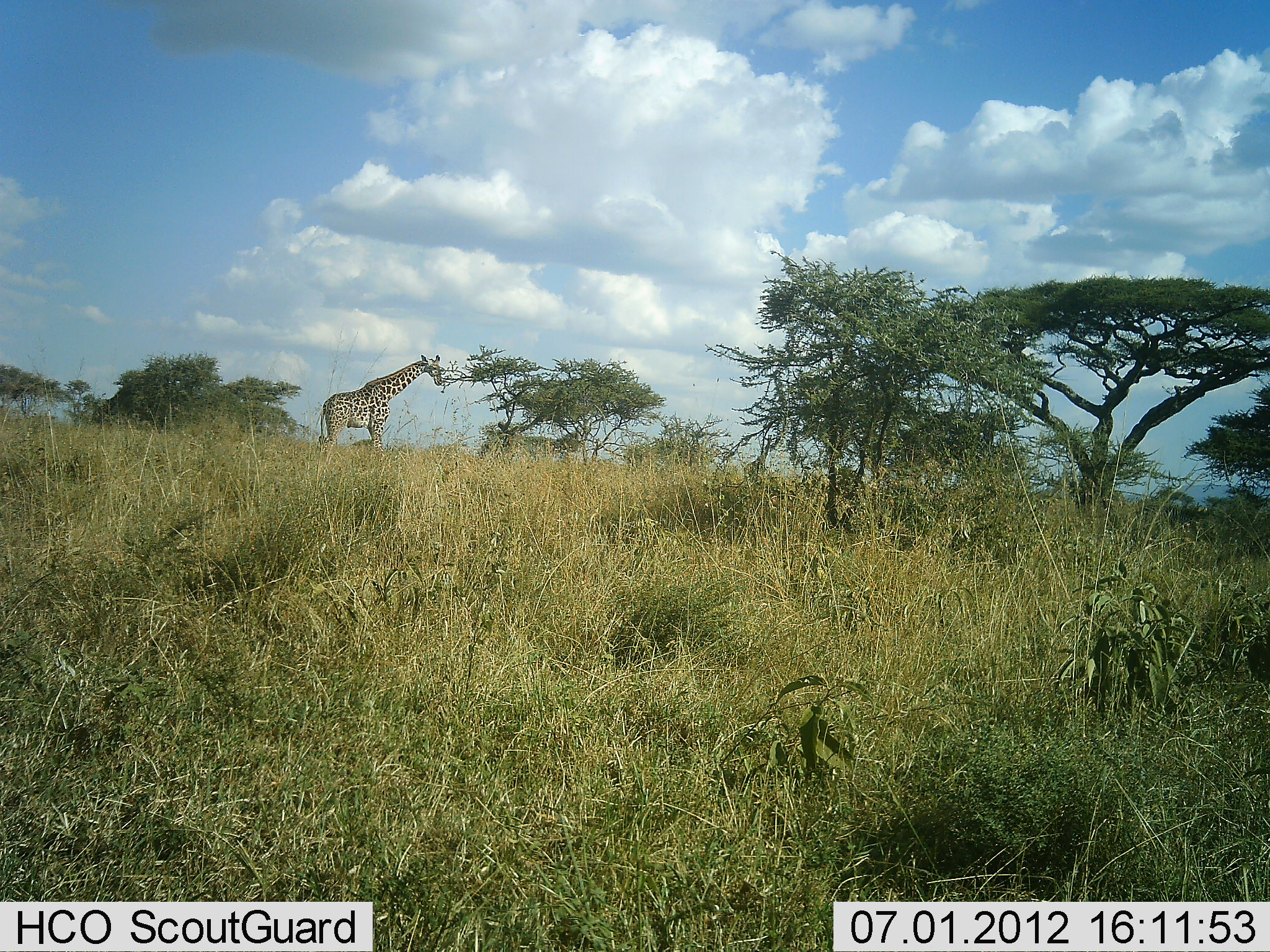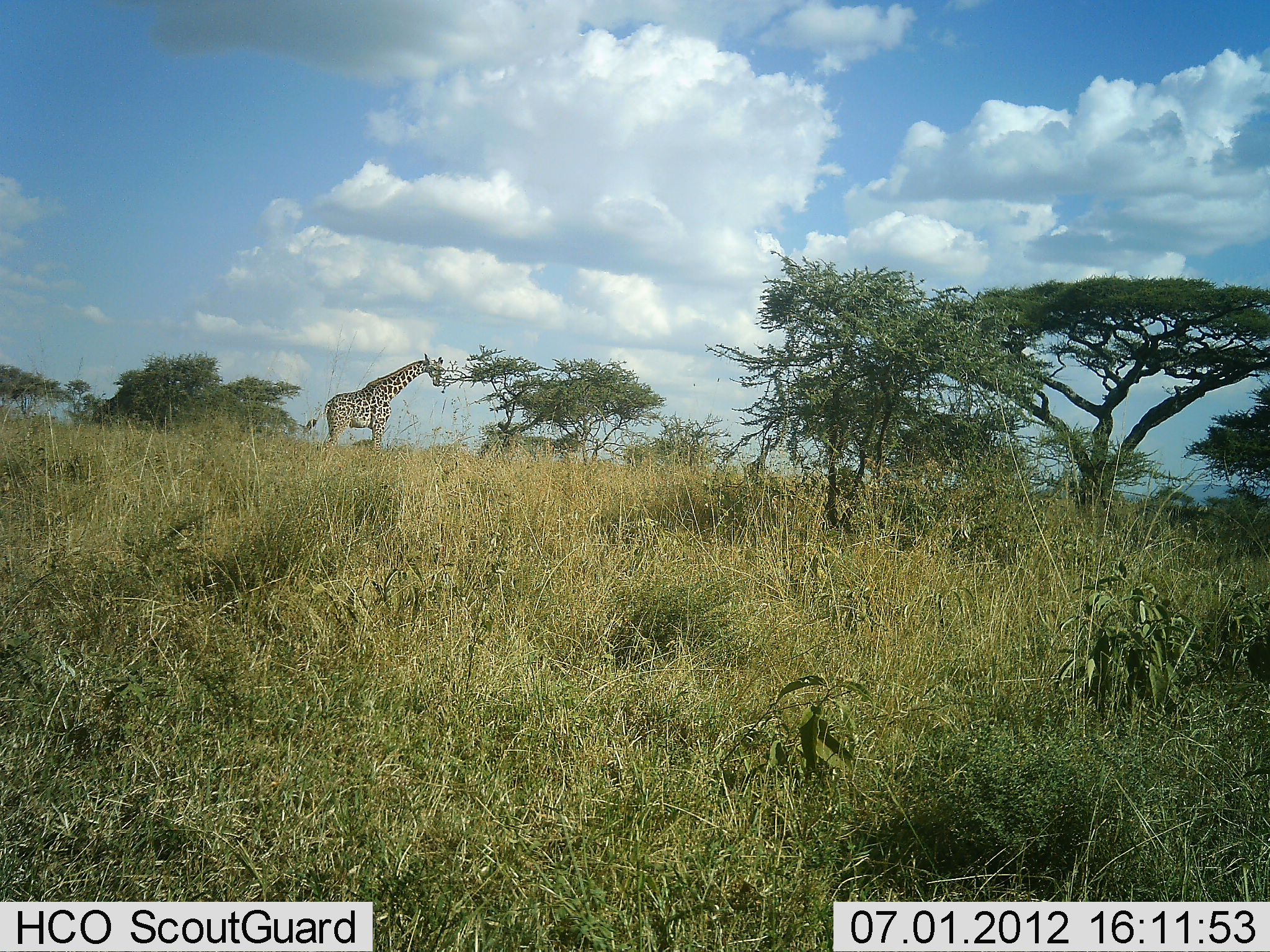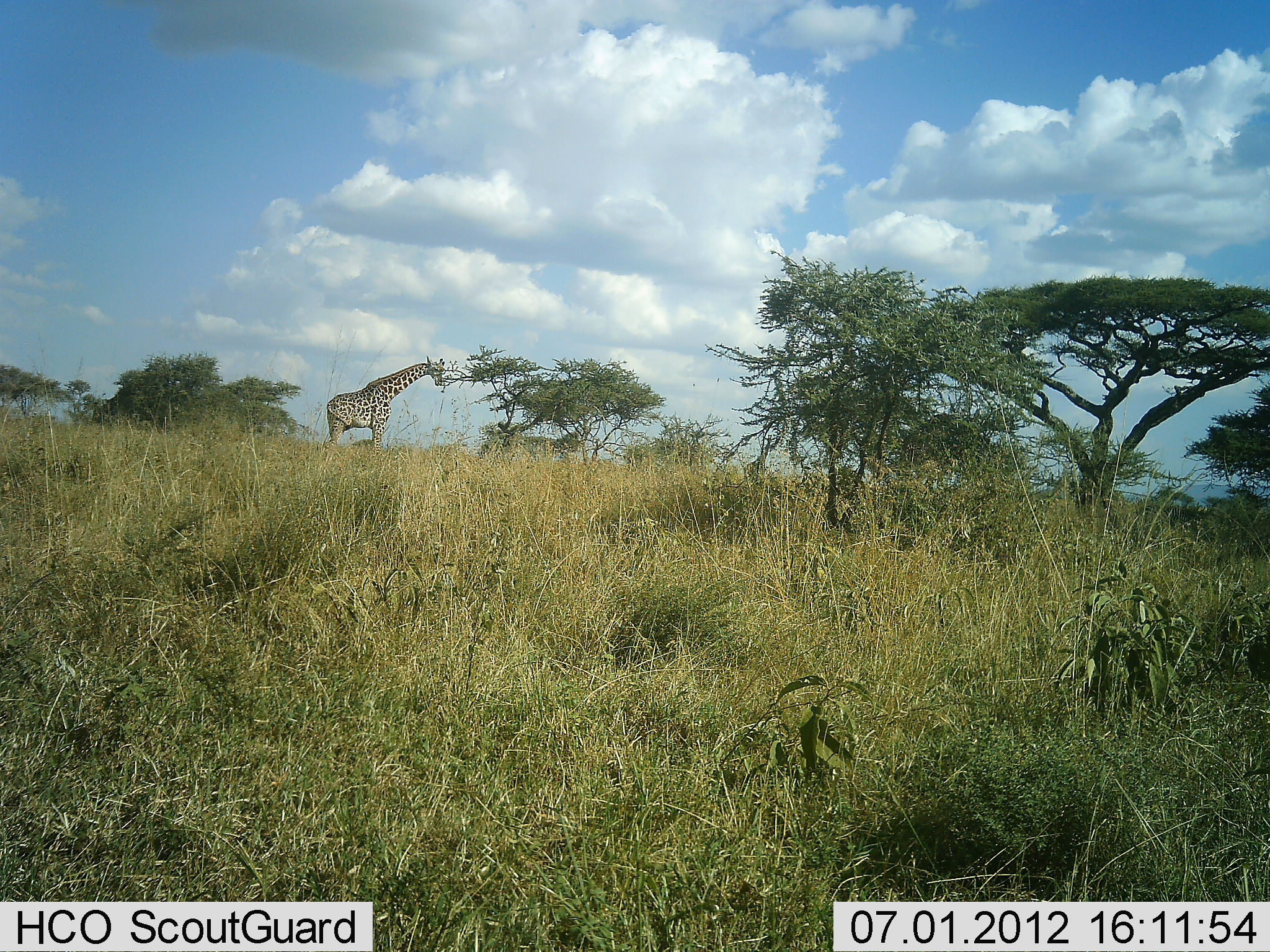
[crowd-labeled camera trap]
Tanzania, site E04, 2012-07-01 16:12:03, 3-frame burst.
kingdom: Animalia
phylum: Chordata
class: Mammalia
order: Artiodactyla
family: Giraffidae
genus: Giraffa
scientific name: Giraffa camelopardalis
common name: giraffe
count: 1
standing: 36%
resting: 0%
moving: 0%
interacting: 0%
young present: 0%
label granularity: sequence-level